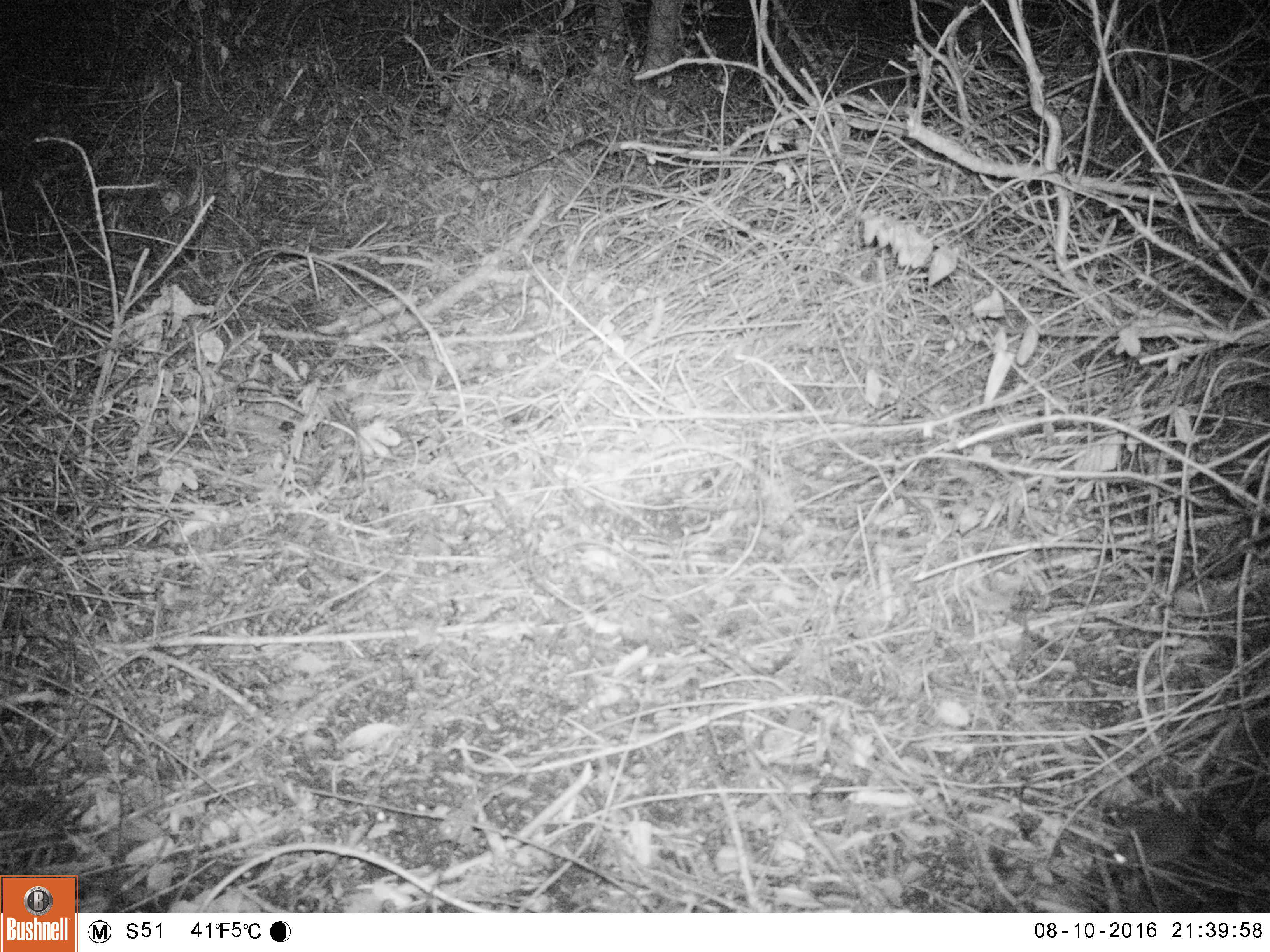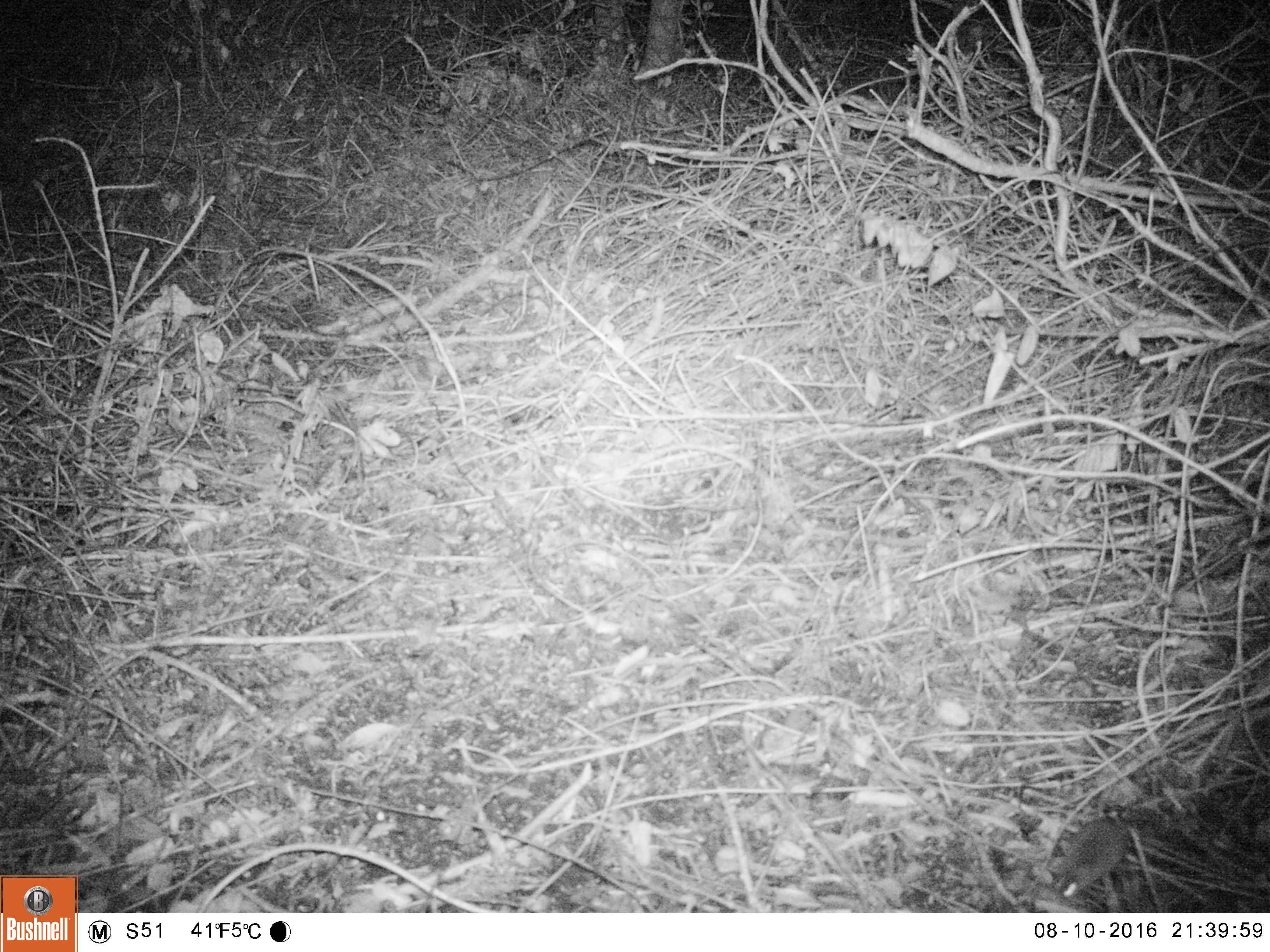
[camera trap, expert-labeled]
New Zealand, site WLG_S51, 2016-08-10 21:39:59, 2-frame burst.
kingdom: Animalia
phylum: Chordata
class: Mammalia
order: Rodentia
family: Muridae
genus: Mus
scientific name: Mus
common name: mouse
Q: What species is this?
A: Mouse (Mus).